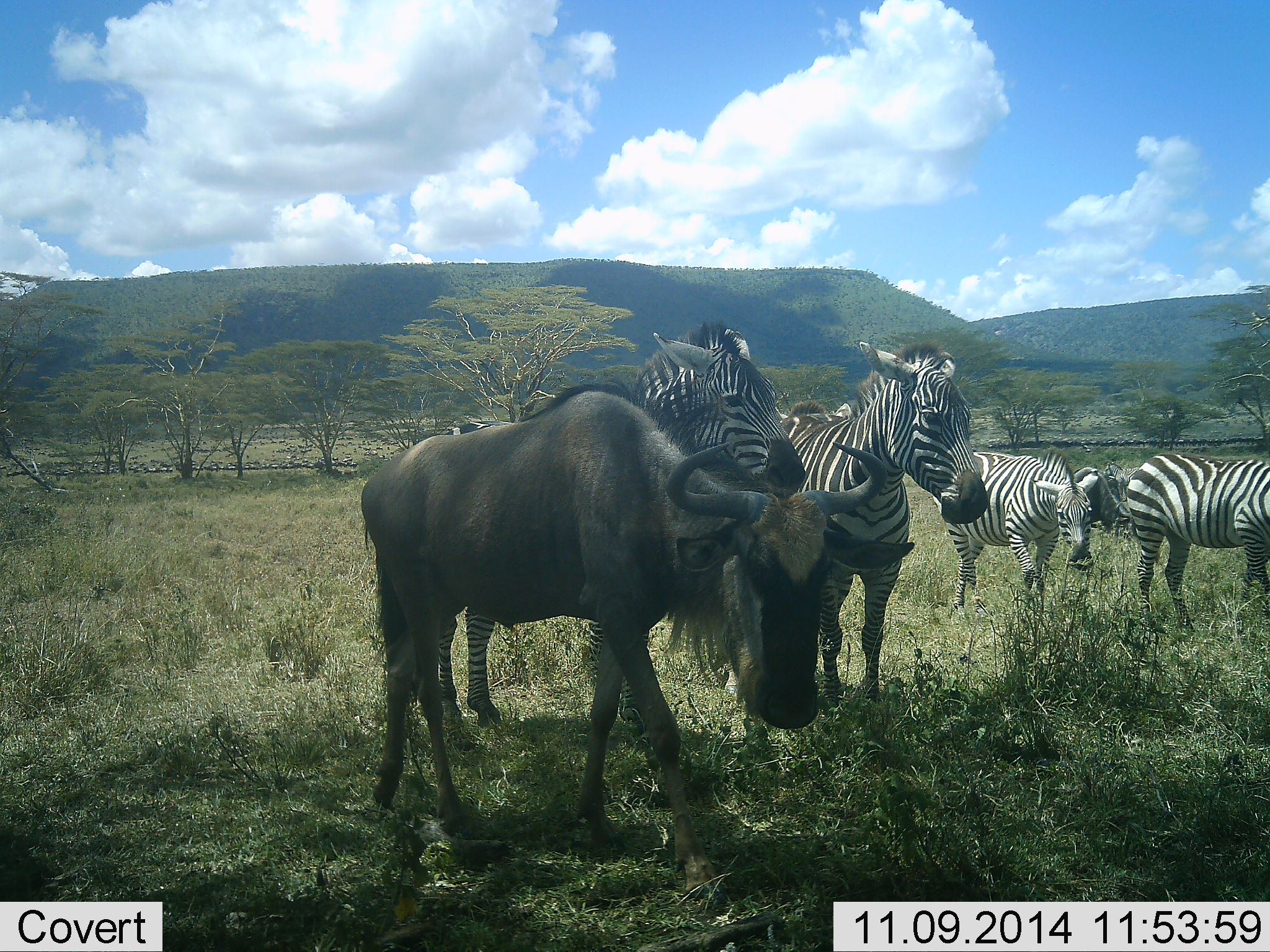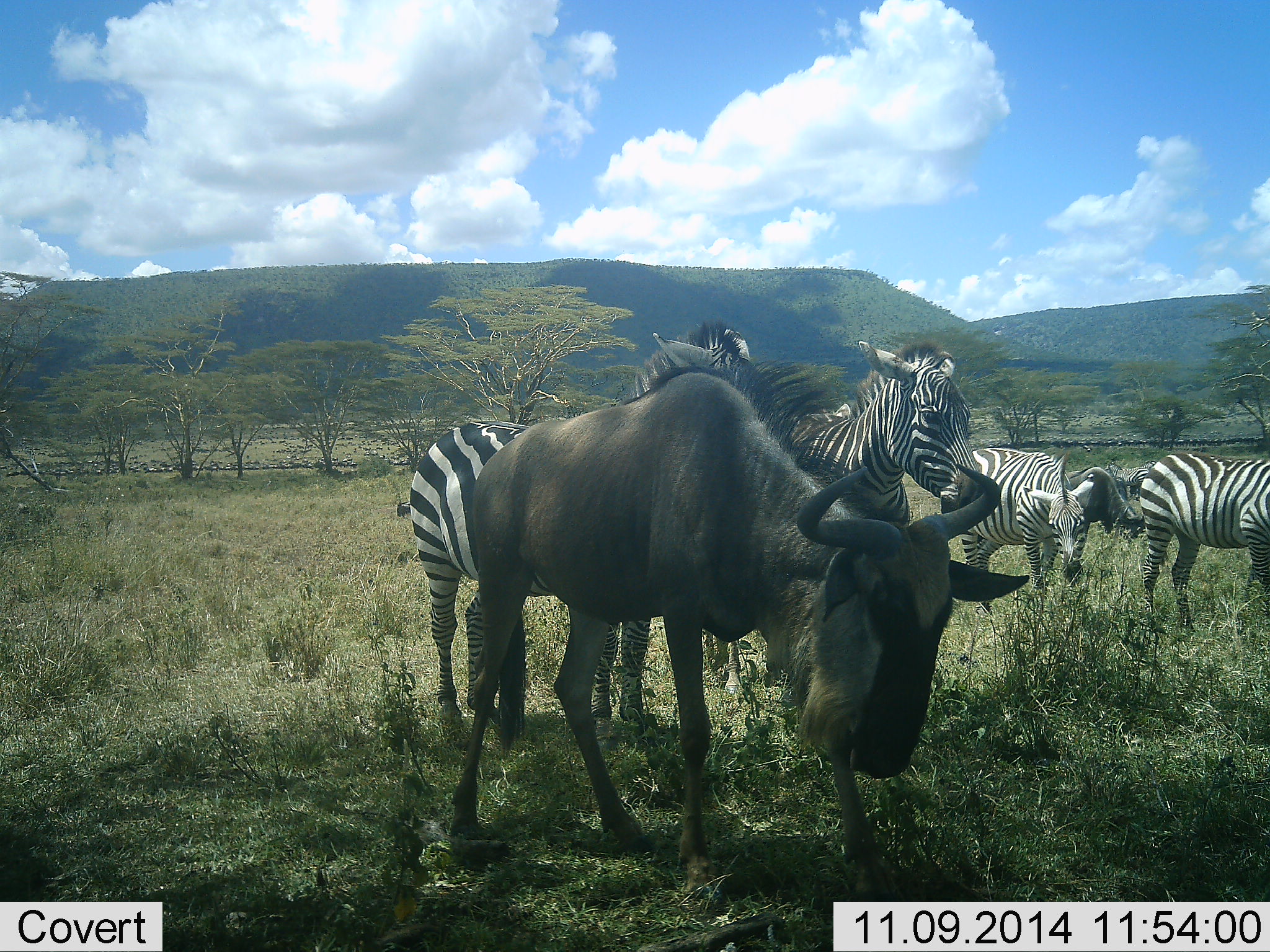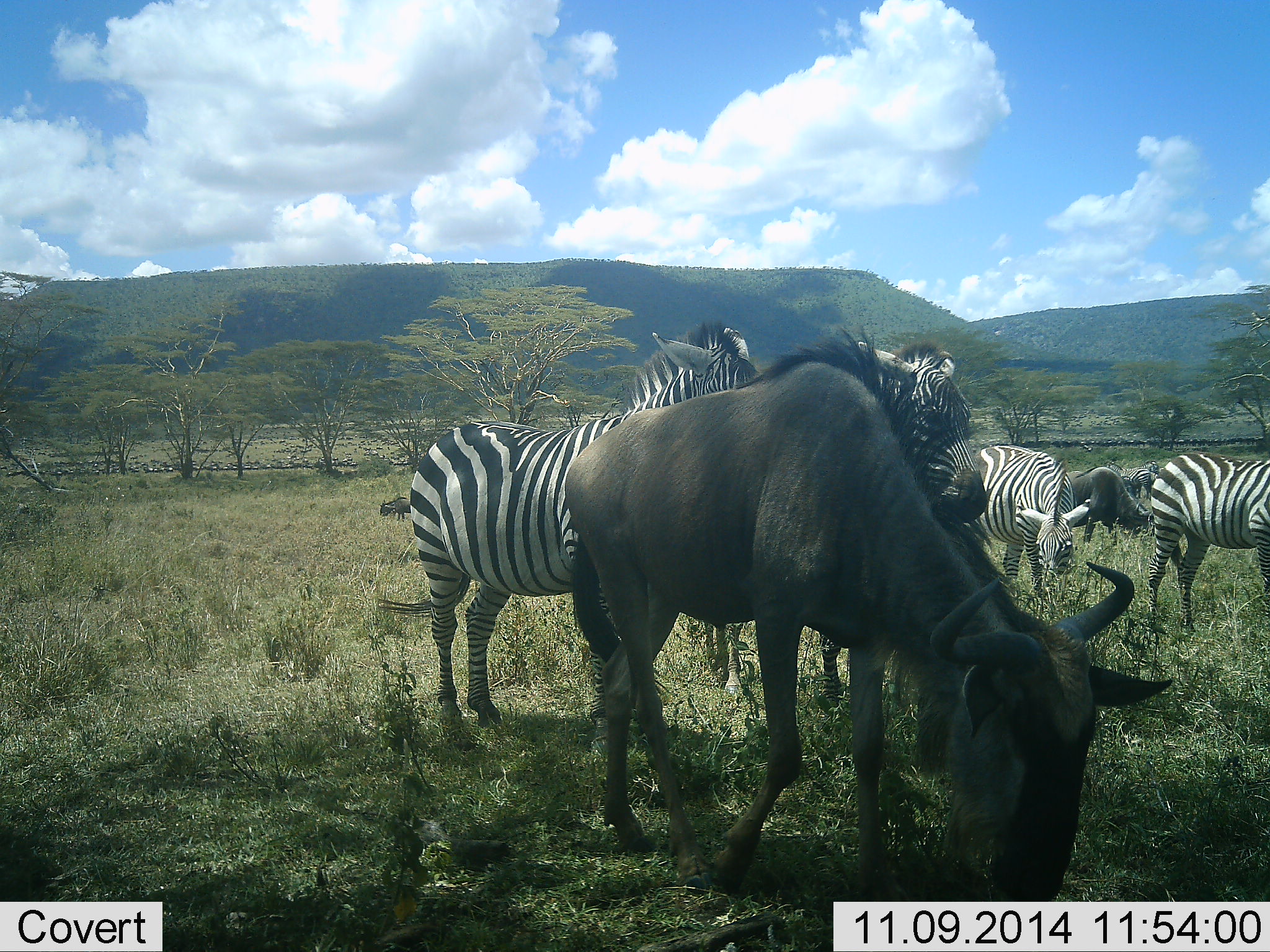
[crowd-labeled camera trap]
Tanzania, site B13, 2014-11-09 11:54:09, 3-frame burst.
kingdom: Animalia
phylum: Chordata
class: Mammalia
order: Artiodactyla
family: Bovidae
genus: Connochaetes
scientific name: Connochaetes taurinus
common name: blue wildebeest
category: wildebeest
Wildebeest (blue wildebeest) (Connochaetes taurinus), count 2. Behavior (volunteer vote fractions): standing 30%, resting 0%, moving 60%, interacting 0%. Young present (vote fraction): 0%. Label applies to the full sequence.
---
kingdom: Animalia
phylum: Chordata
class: Mammalia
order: Perissodactyla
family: Equidae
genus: Equus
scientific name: Equus quagga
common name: plains zebra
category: zebra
Zebra (plains zebra) (Equus quagga), count 4. Behavior (volunteer vote fractions): standing 69%, resting 0%, moving 23%, interacting 8%. Young present (vote fraction): 0%. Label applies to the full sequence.